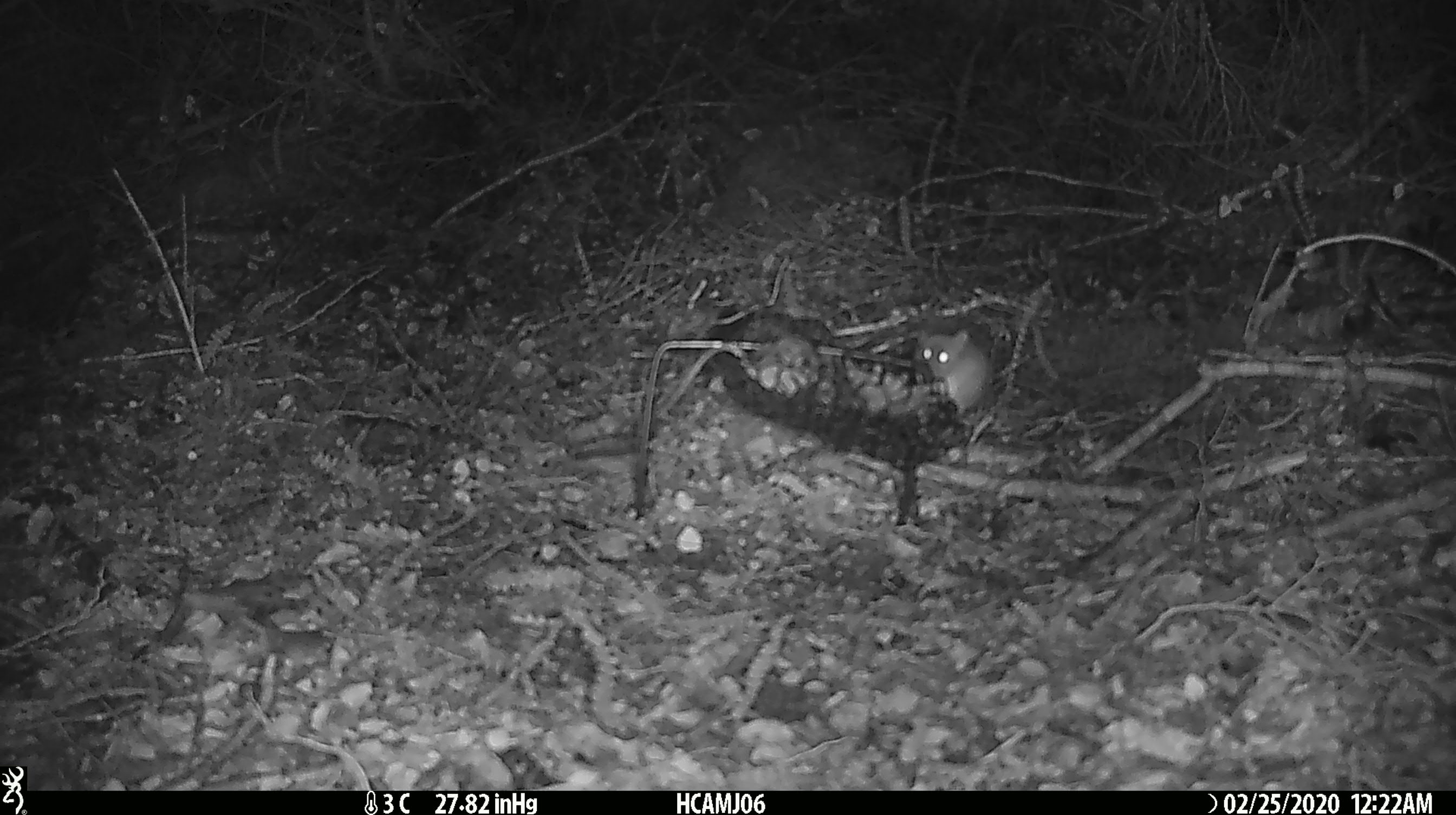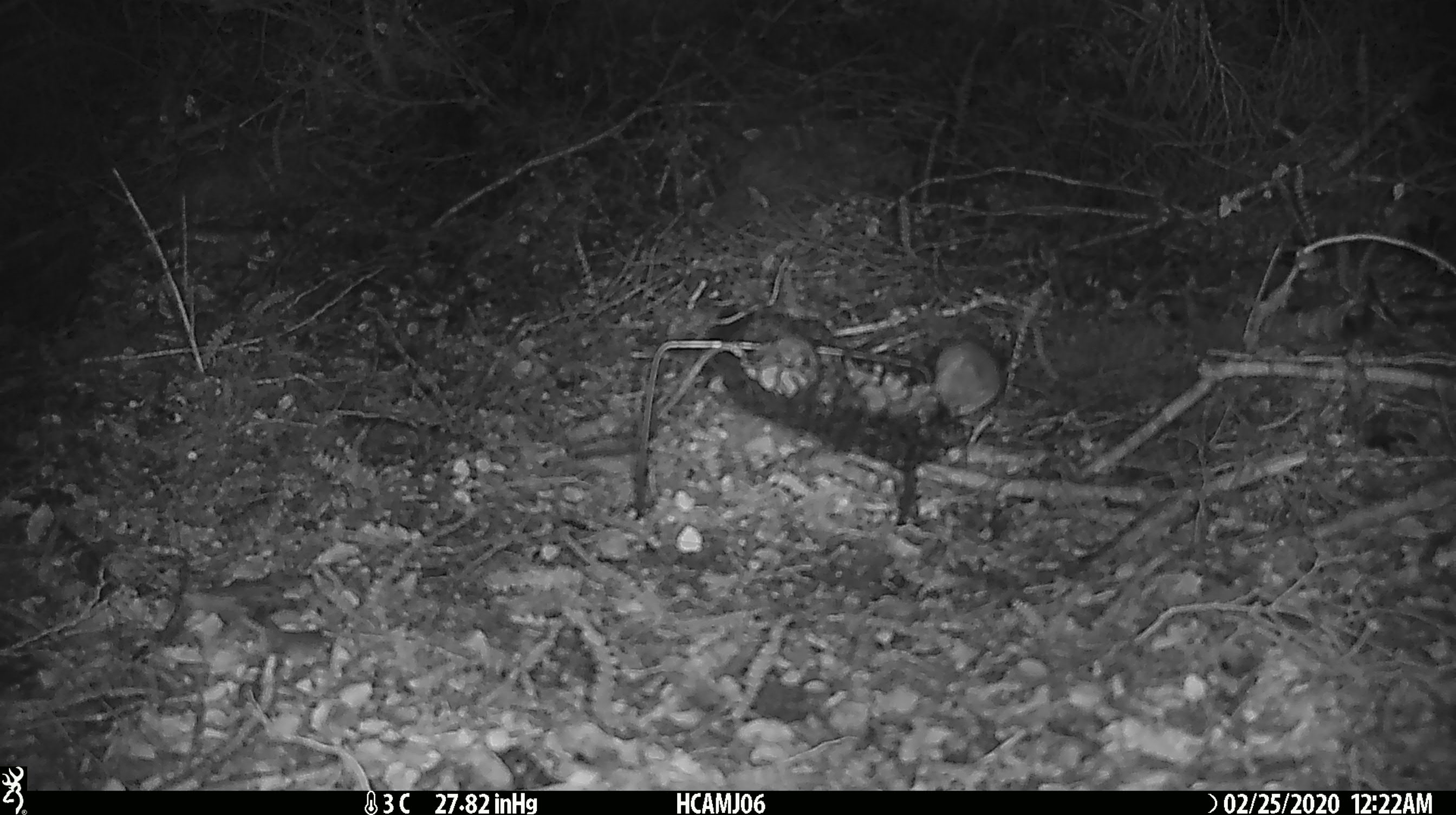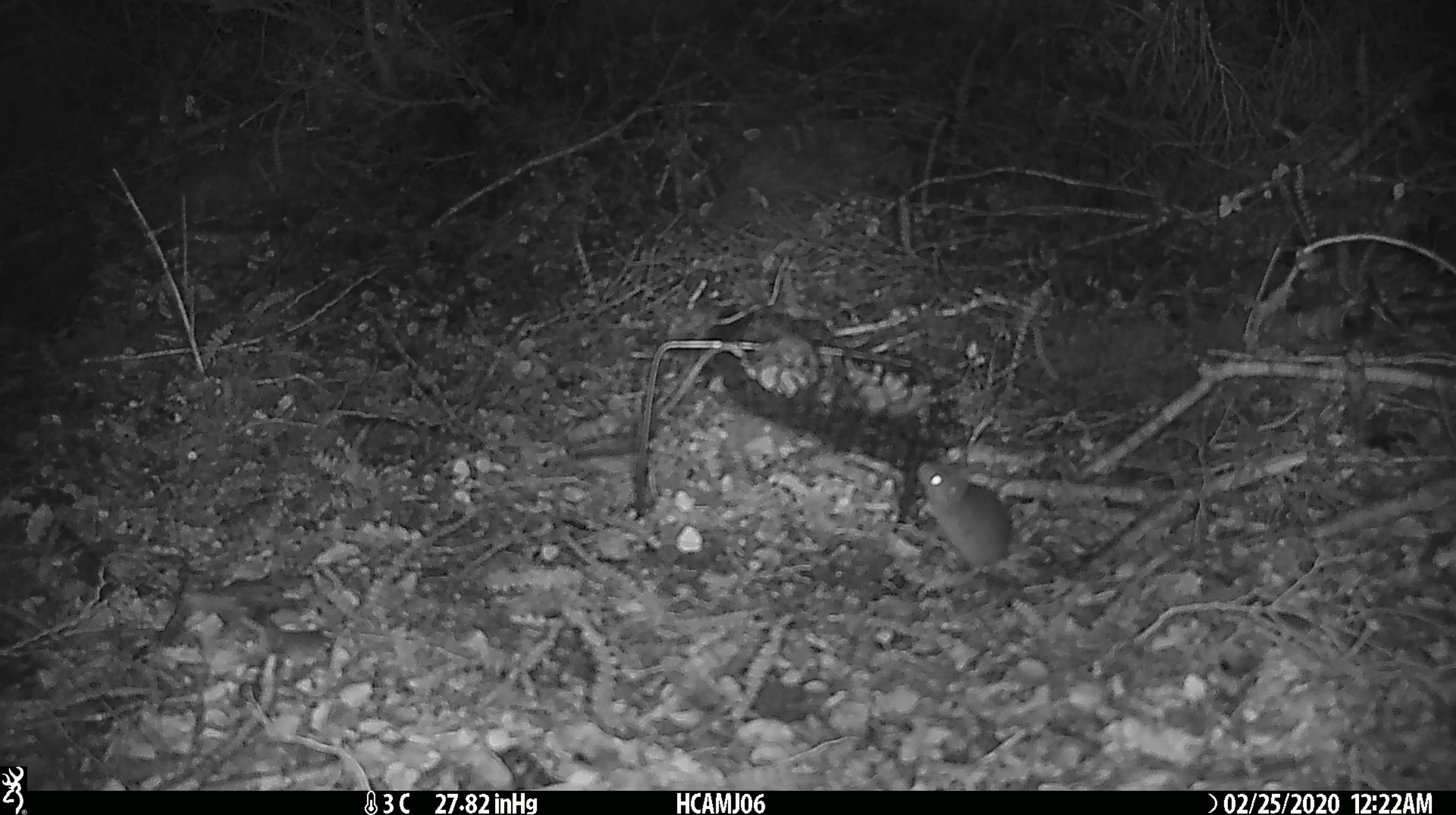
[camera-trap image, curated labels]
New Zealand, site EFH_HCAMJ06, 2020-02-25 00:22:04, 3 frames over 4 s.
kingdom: Animalia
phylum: Chordata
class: Mammalia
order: Rodentia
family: Muridae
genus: Mus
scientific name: Mus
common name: mouse